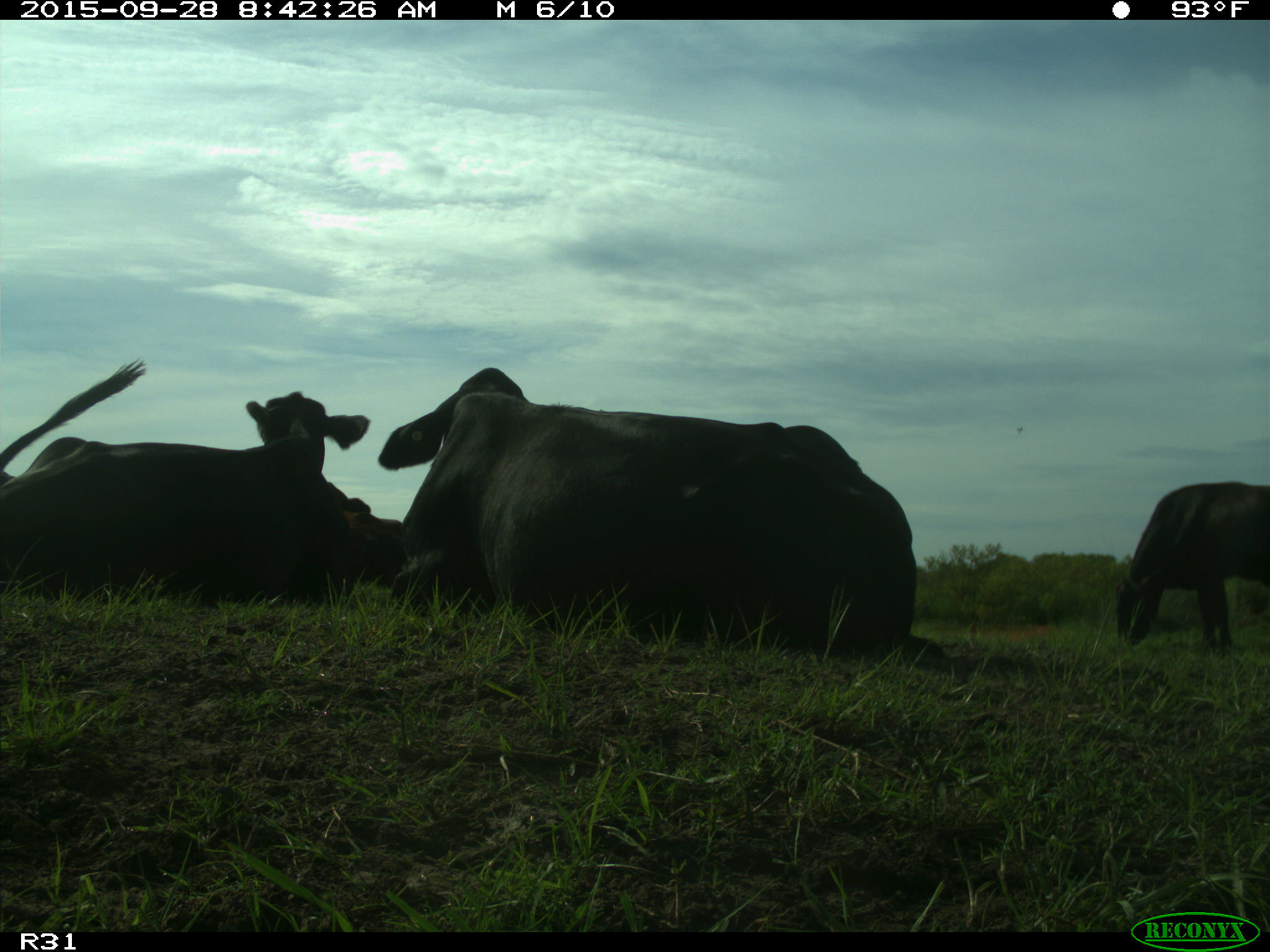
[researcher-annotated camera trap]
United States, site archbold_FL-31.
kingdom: Animalia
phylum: Chordata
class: Mammalia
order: Artiodactyla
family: Bovidae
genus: Bos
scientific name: Bos taurus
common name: domestic cow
Bos taurus (domestic cow).